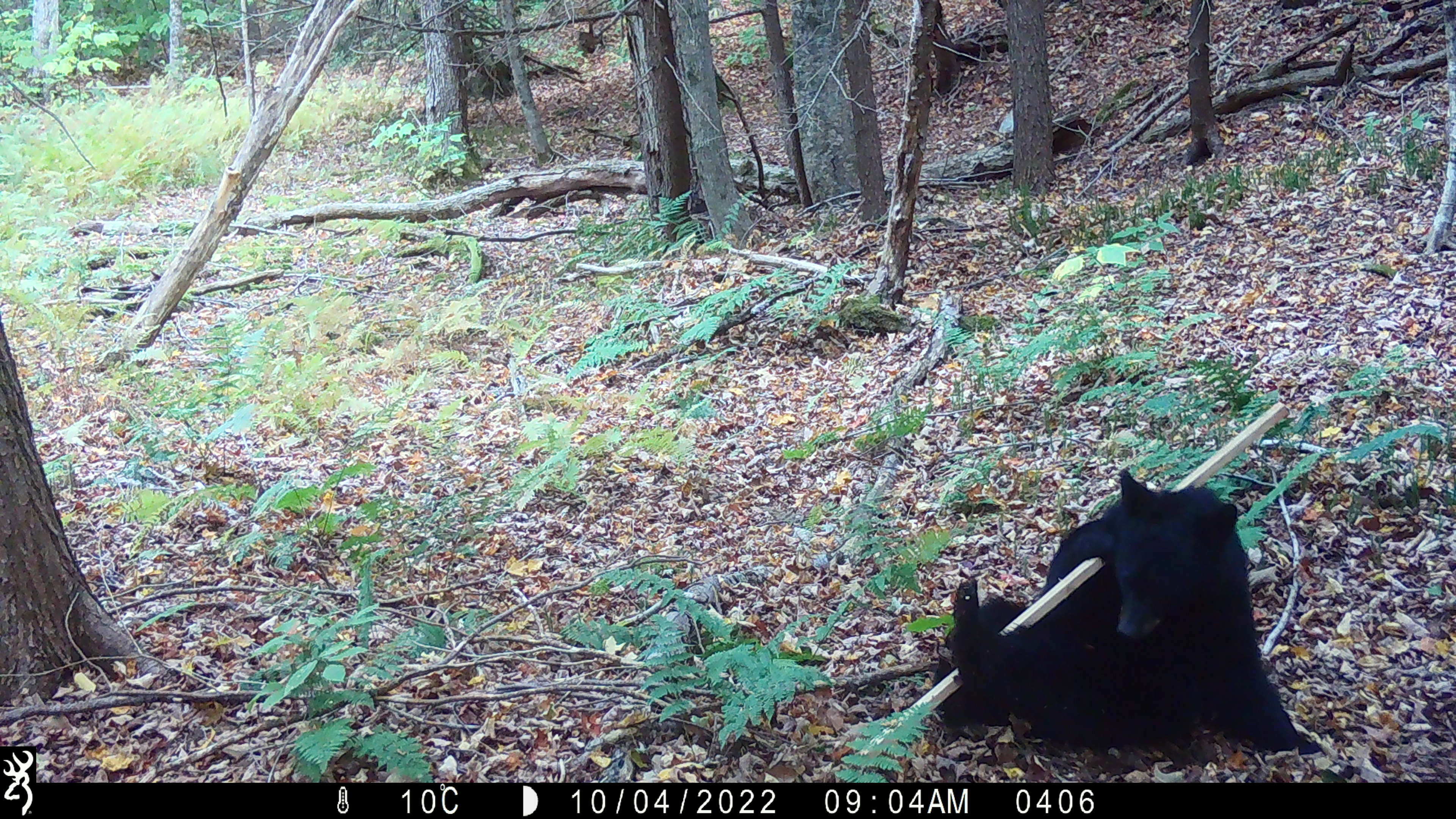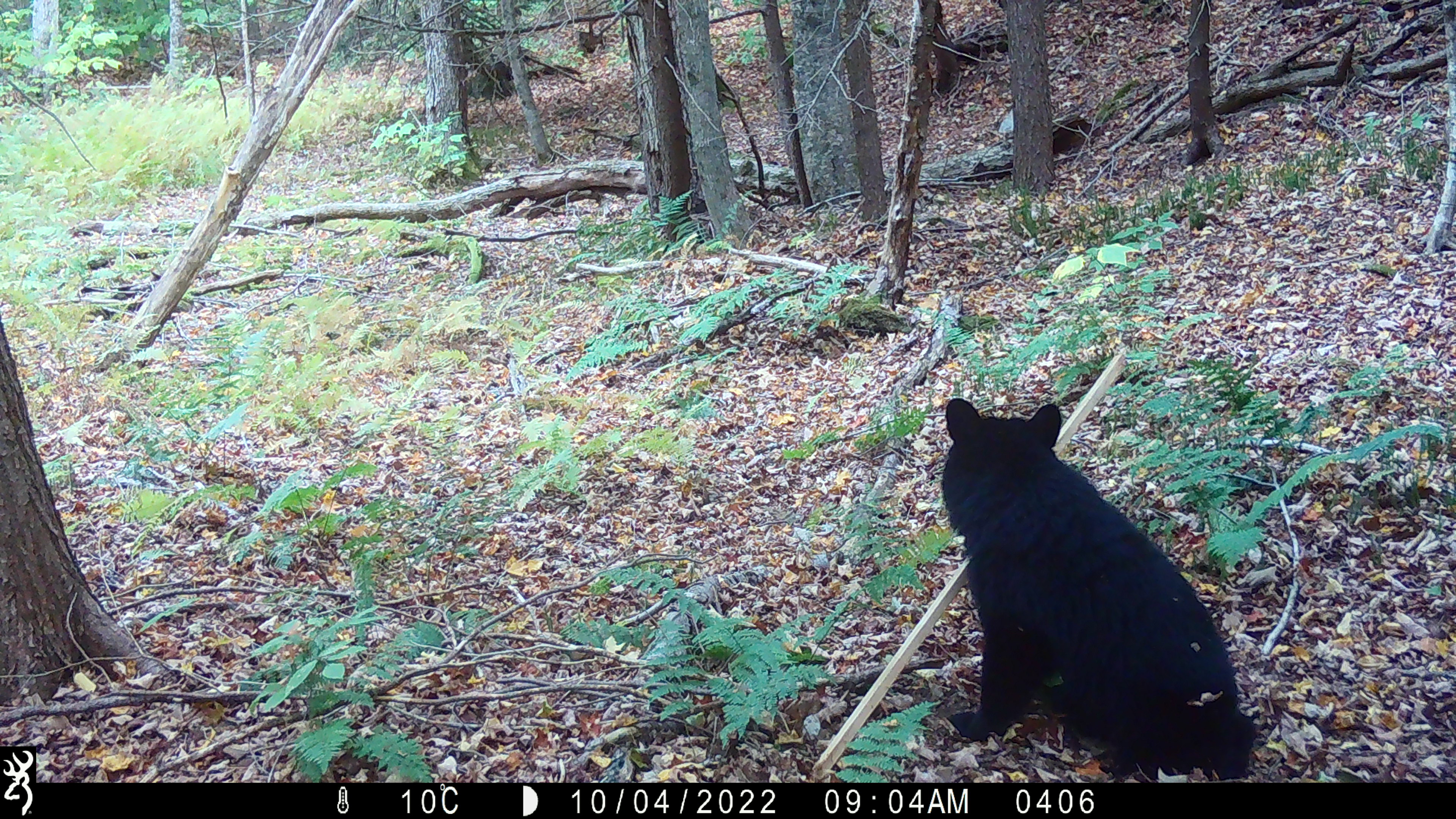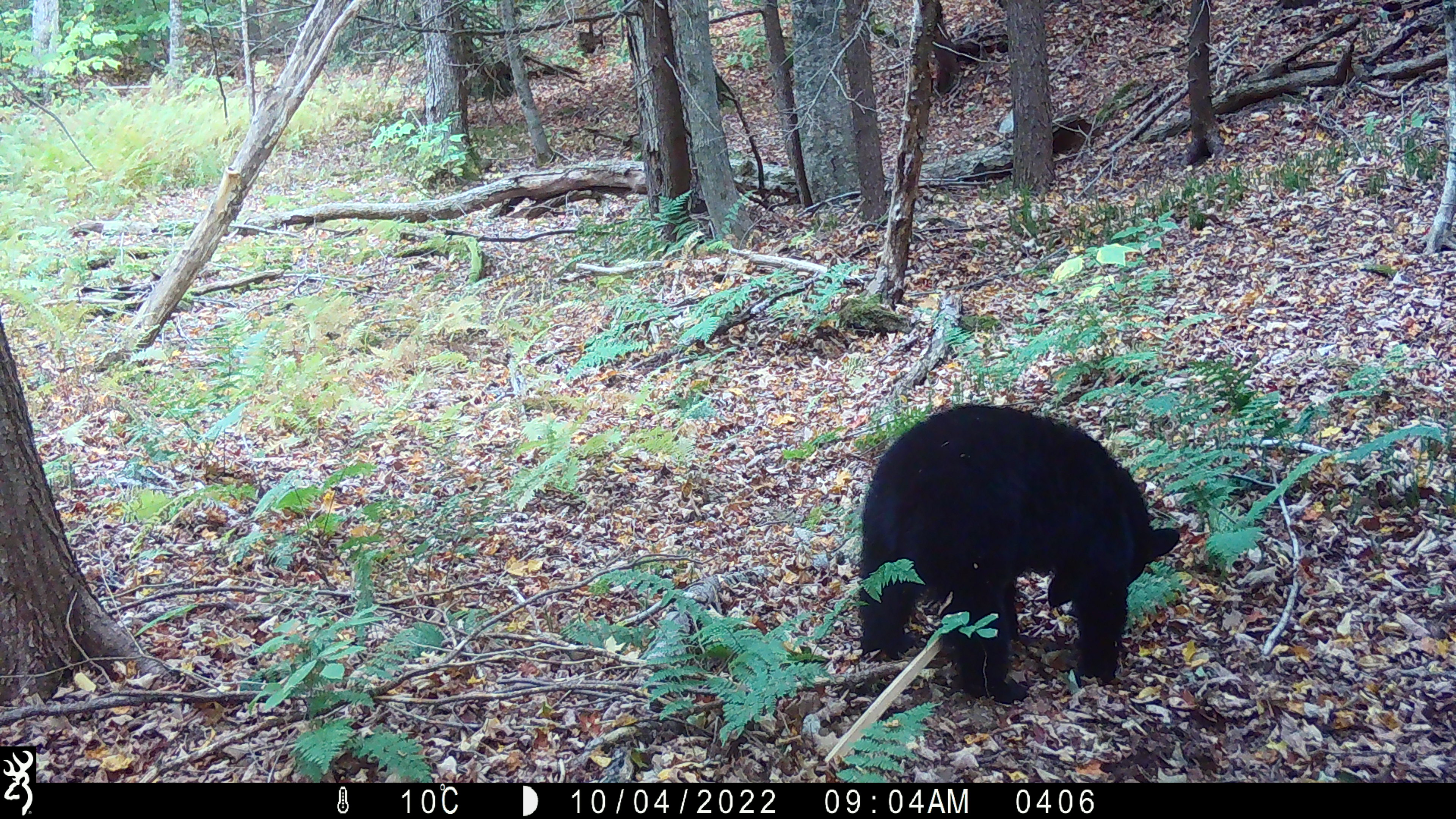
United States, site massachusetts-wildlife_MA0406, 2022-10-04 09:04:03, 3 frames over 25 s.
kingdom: Animalia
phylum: Chordata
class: Mammalia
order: Carnivora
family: Ursidae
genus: Ursus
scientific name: Ursus americanus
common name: black bear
Black bear (Ursus americanus).